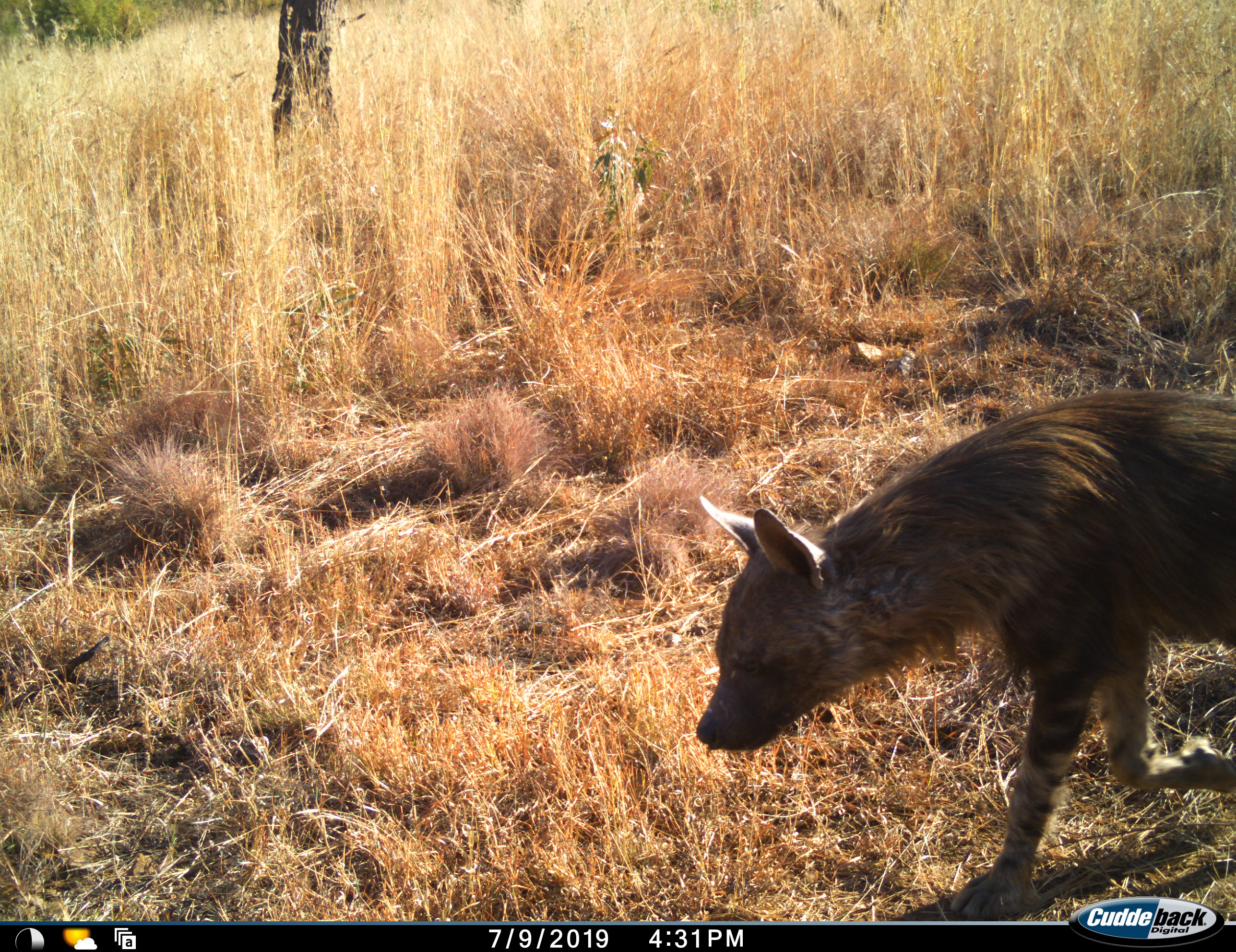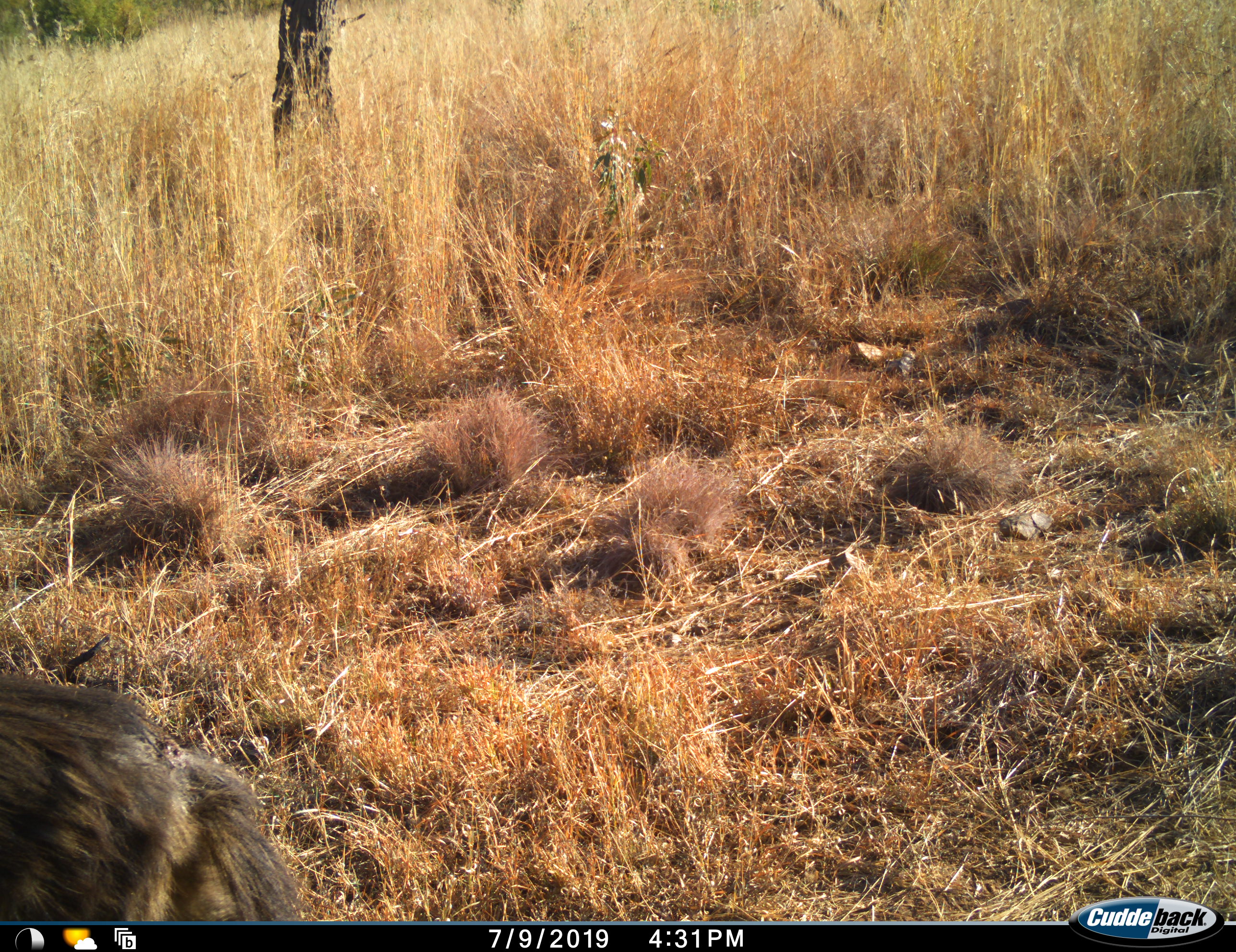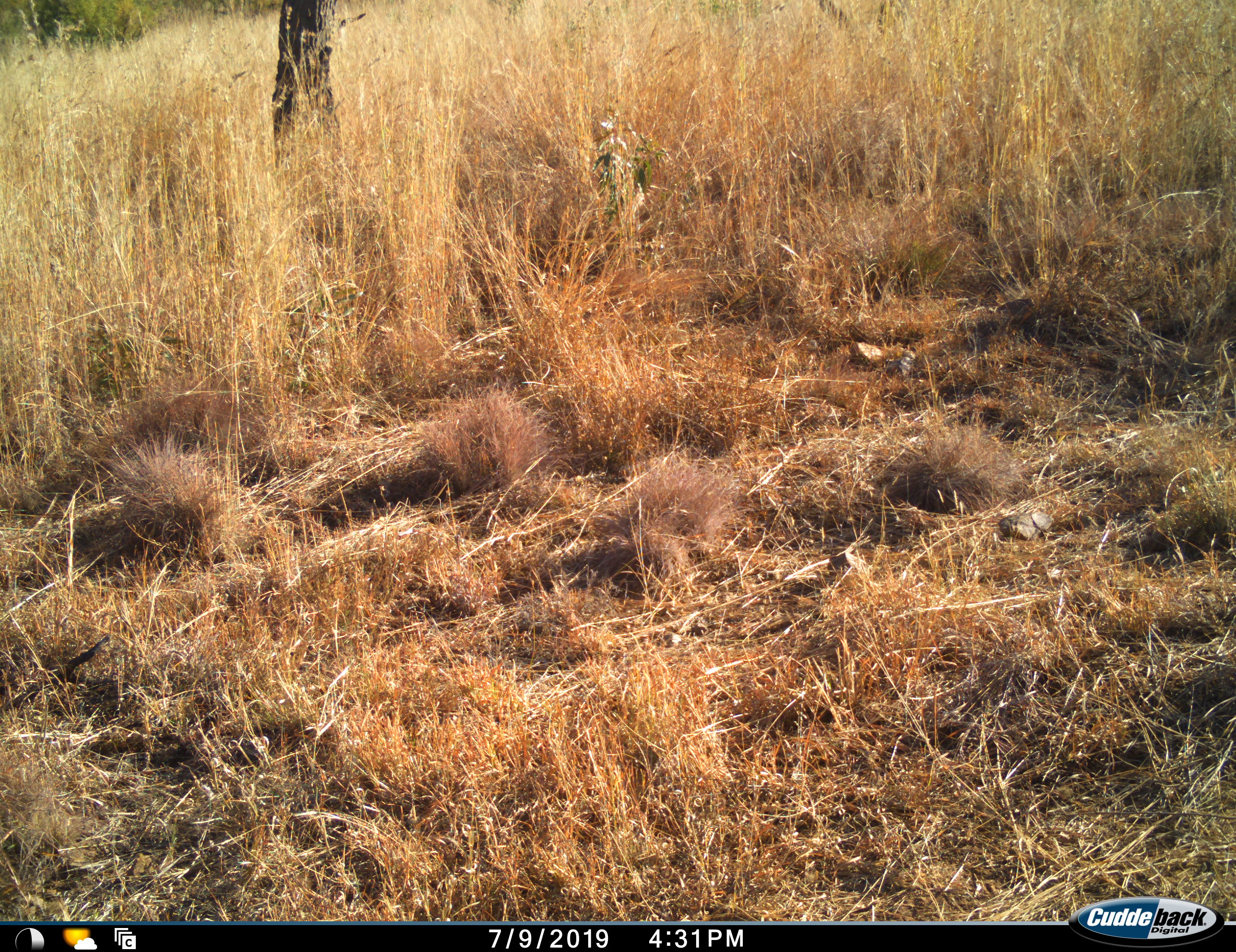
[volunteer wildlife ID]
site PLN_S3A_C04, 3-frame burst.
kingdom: Animalia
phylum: Chordata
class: Mammalia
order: Carnivora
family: Hyaenidae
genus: Parahyaena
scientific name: Parahyaena brunnea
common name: brown hyena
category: hyenabrown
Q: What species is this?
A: Hyenabrown (brown hyena) (Parahyaena brunnea).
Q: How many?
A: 1.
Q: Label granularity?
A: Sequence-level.